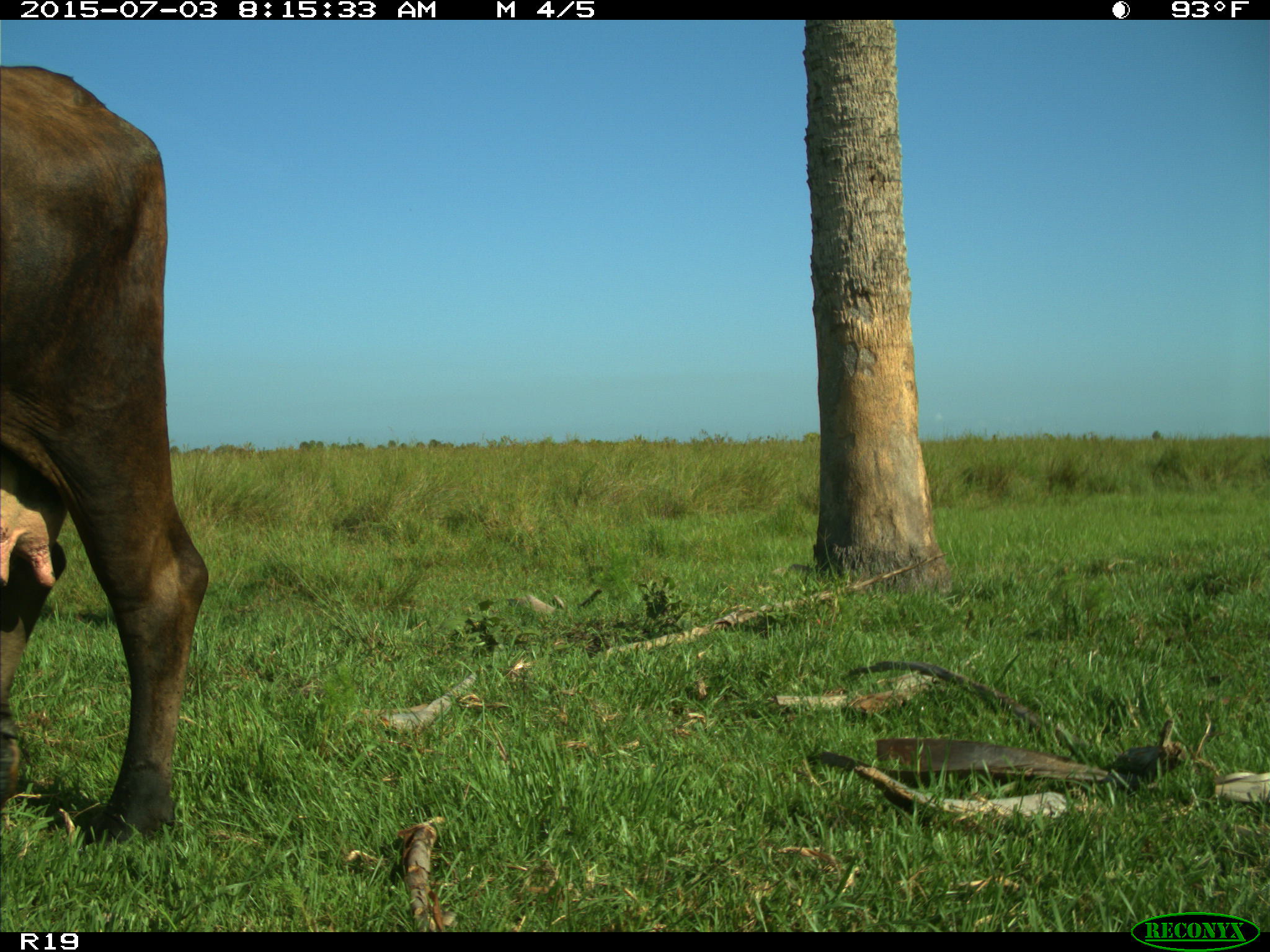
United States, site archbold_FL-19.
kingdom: Animalia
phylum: Chordata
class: Mammalia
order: Artiodactyla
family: Bovidae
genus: Bos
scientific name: Bos taurus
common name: domestic cow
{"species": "Bos taurus (domestic cow)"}